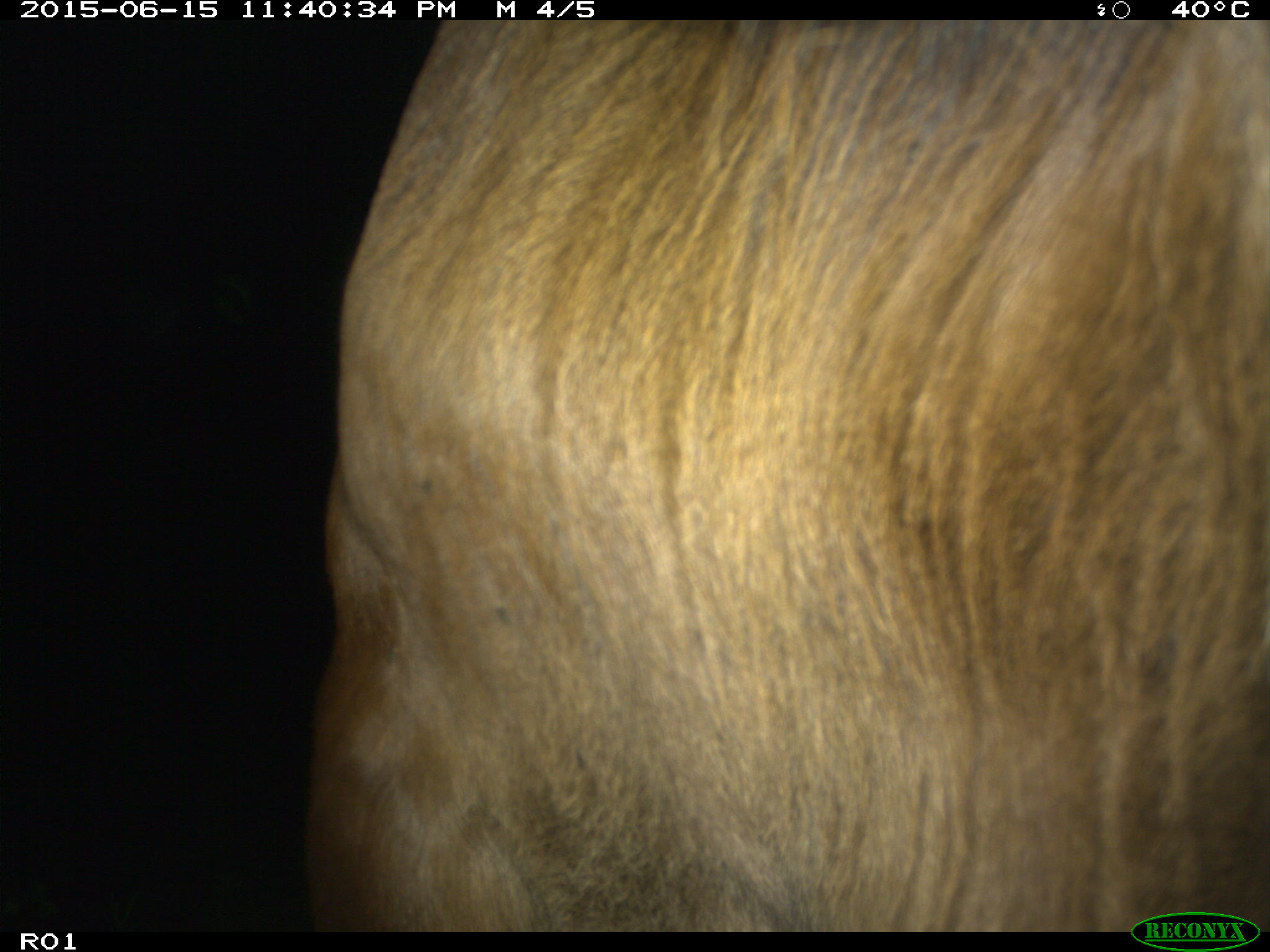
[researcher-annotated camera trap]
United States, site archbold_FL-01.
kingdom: Animalia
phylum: Chordata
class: Mammalia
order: Artiodactyla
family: Bovidae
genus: Bos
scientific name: Bos taurus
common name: domestic cow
Bos taurus (domestic cow).